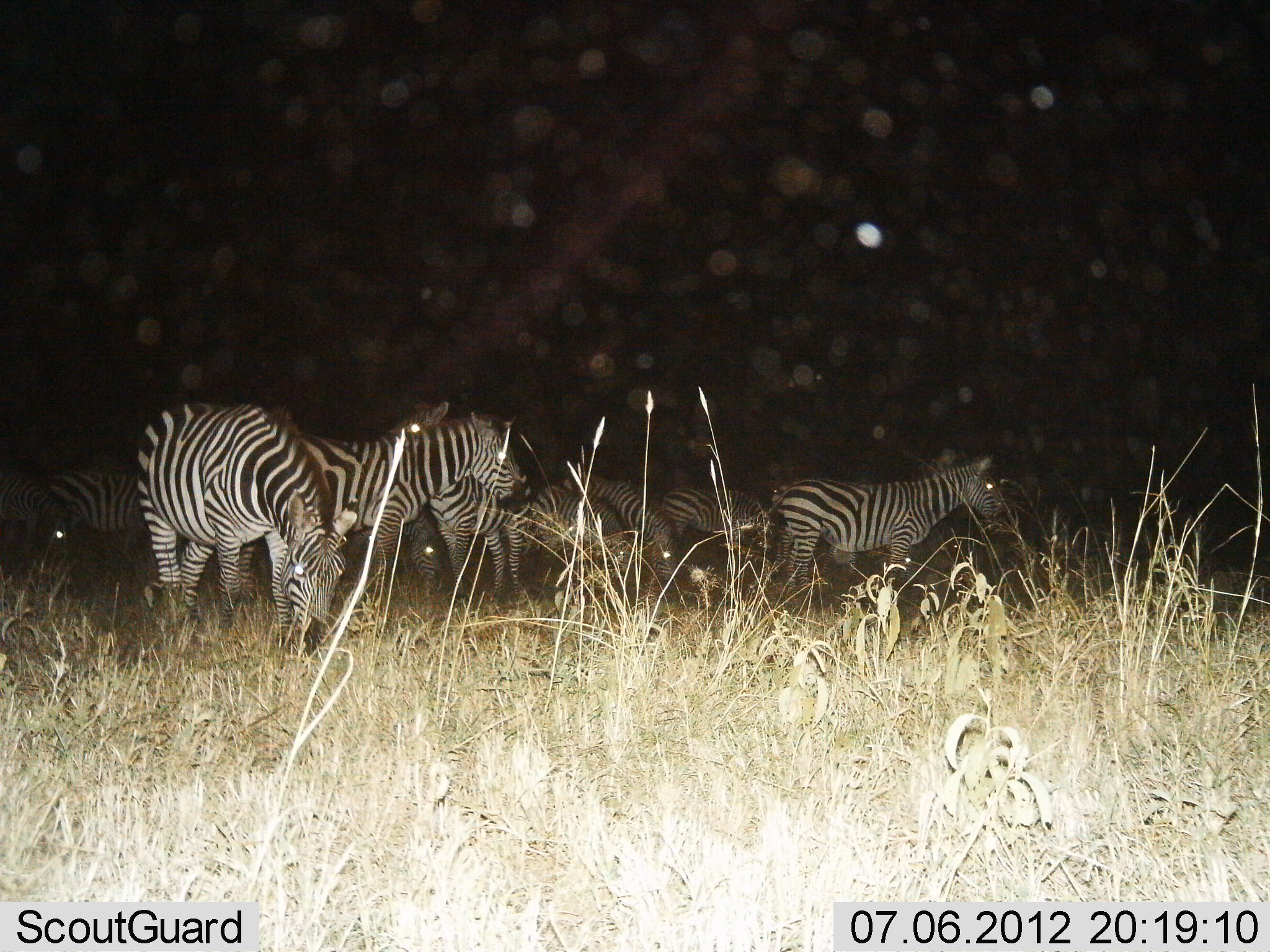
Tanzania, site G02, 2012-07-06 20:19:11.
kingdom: Animalia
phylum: Chordata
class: Mammalia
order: Perissodactyla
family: Equidae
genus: Equus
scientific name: Equus quagga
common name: plains zebra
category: zebra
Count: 10.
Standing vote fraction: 100%.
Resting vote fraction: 10%.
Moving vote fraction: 20%.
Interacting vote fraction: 20%.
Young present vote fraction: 0%.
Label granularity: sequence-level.